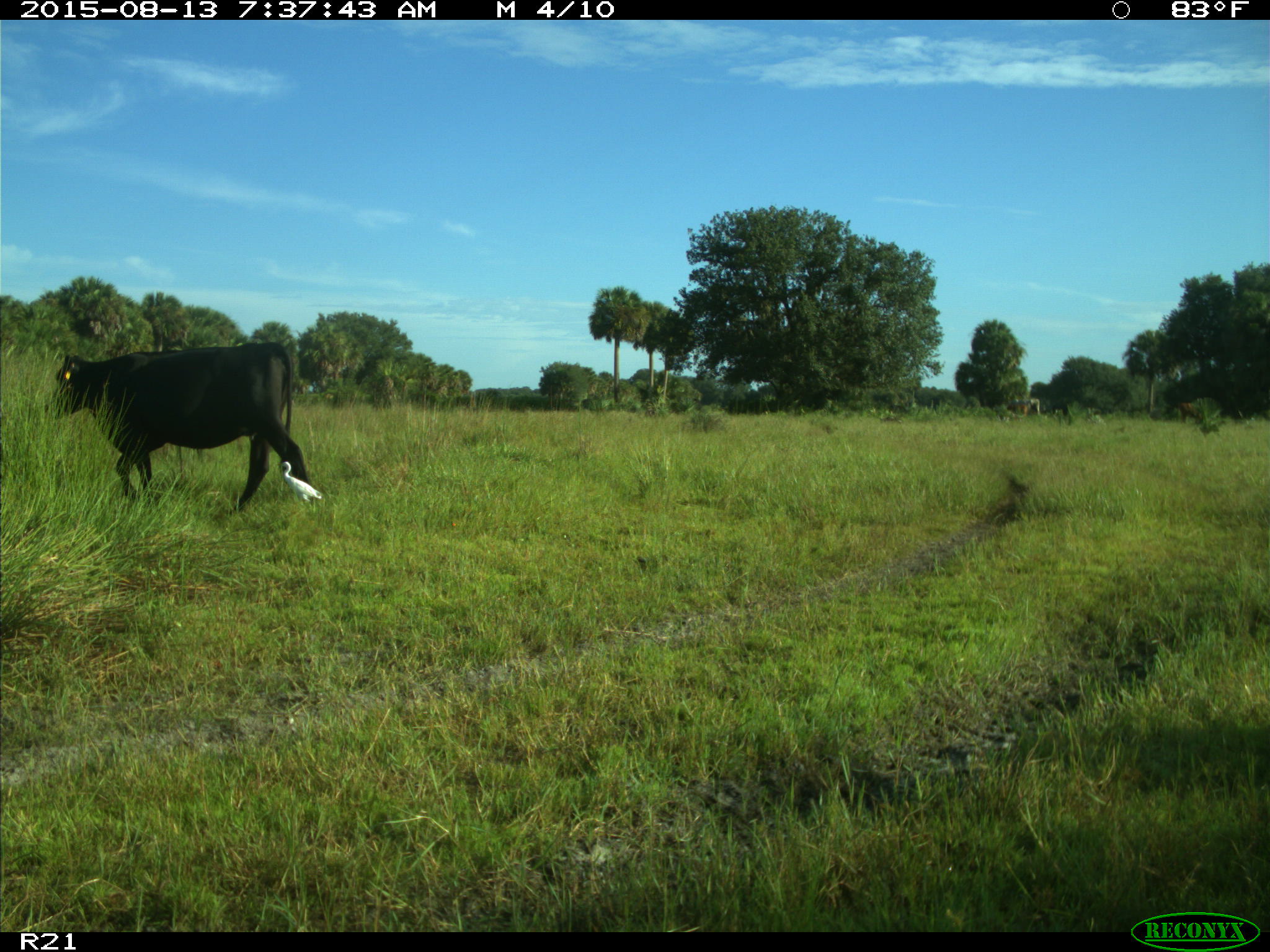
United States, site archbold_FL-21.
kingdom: Animalia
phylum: Chordata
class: Mammalia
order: Artiodactyla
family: Bovidae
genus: Bos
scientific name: Bos taurus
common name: domestic cow